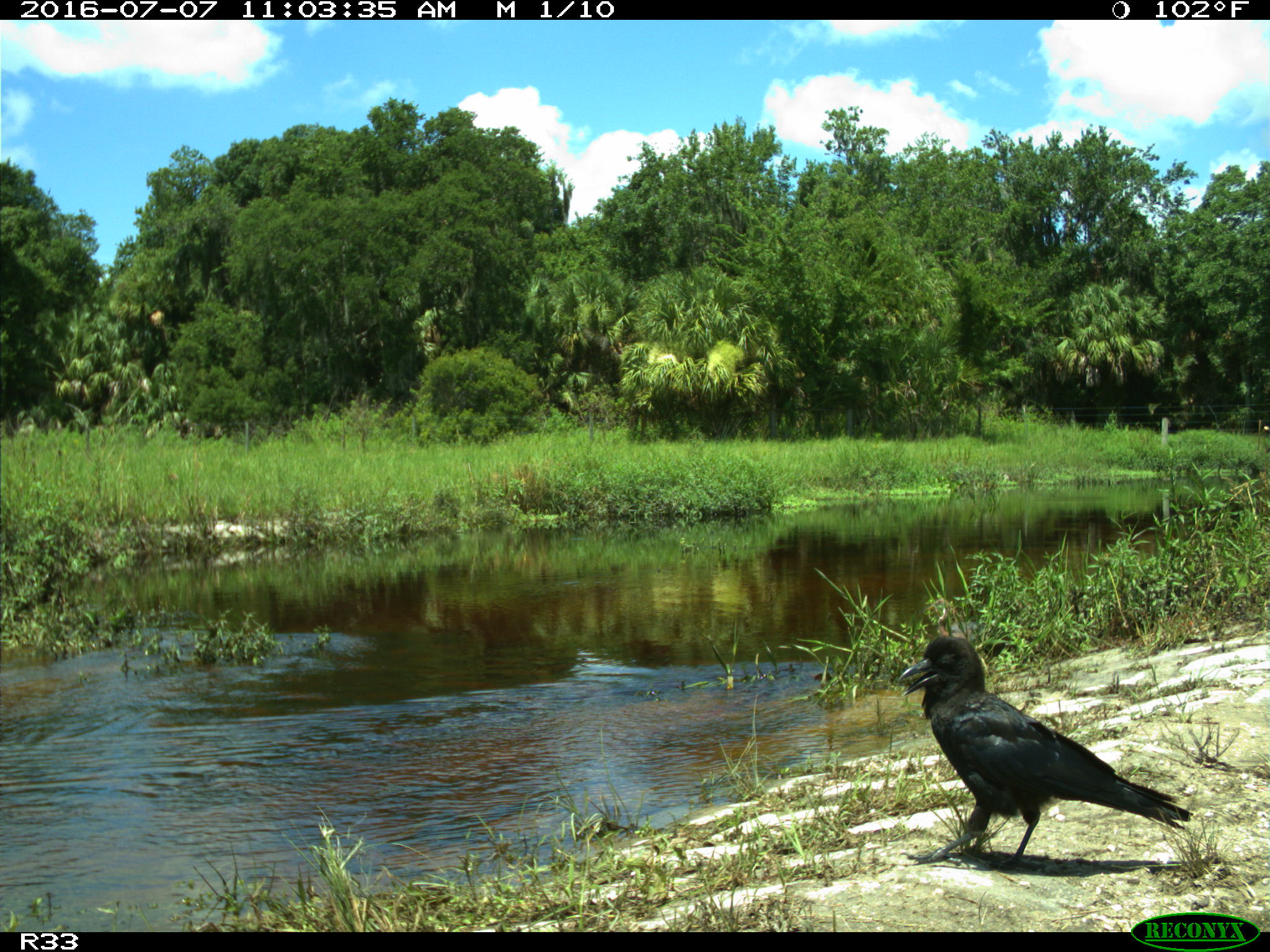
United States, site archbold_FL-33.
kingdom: Animalia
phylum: Chordata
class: Aves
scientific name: Aves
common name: birds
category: unidentified bird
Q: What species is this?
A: Unidentified bird (birds) (Aves).